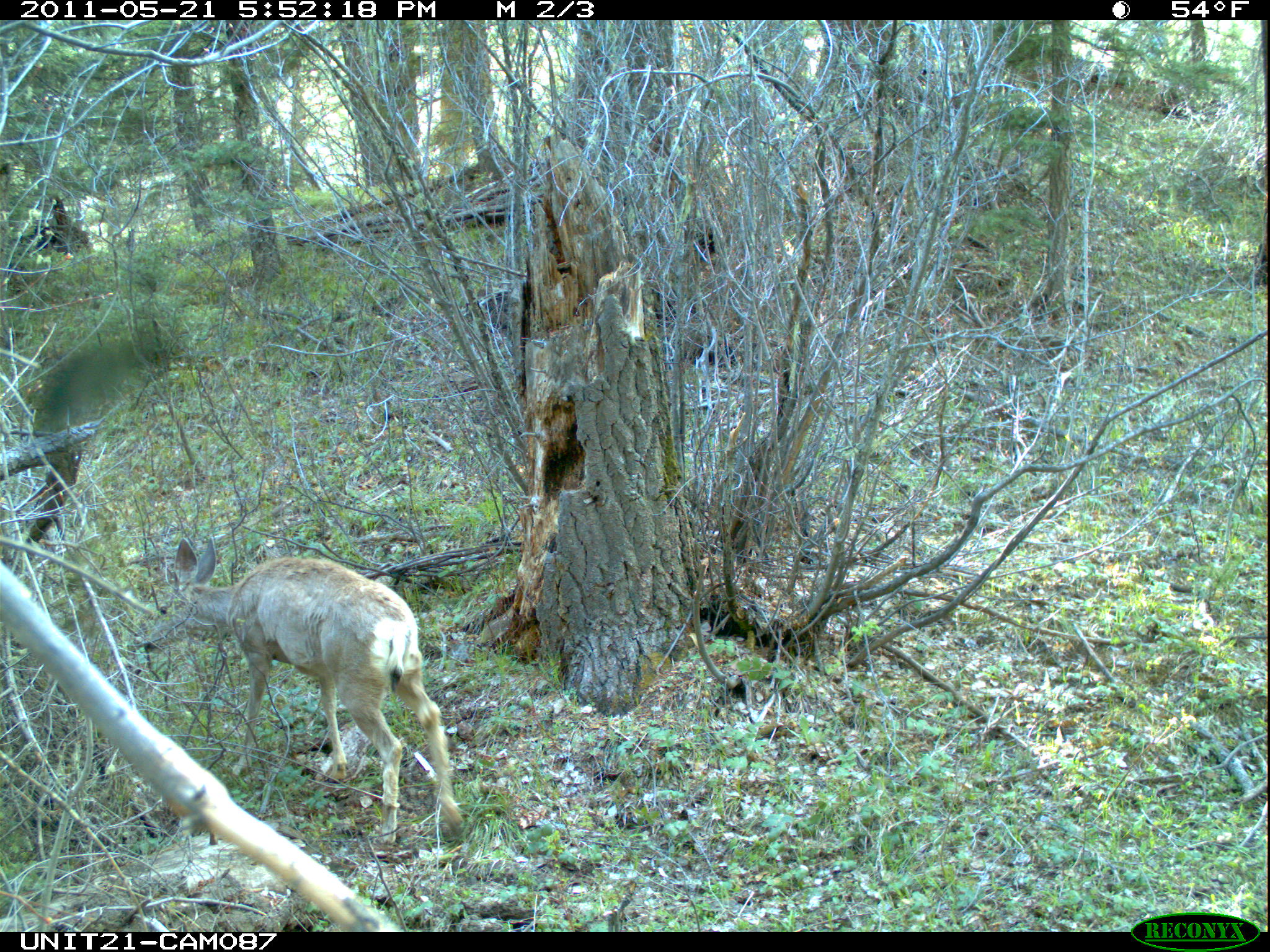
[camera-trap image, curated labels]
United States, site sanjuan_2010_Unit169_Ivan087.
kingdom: Animalia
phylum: Chordata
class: Mammalia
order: Artiodactyla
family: Cervidae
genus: Odocoileus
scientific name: Odocoileus hemionus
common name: mule deer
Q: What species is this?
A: Odocoileus hemionus (mule deer).